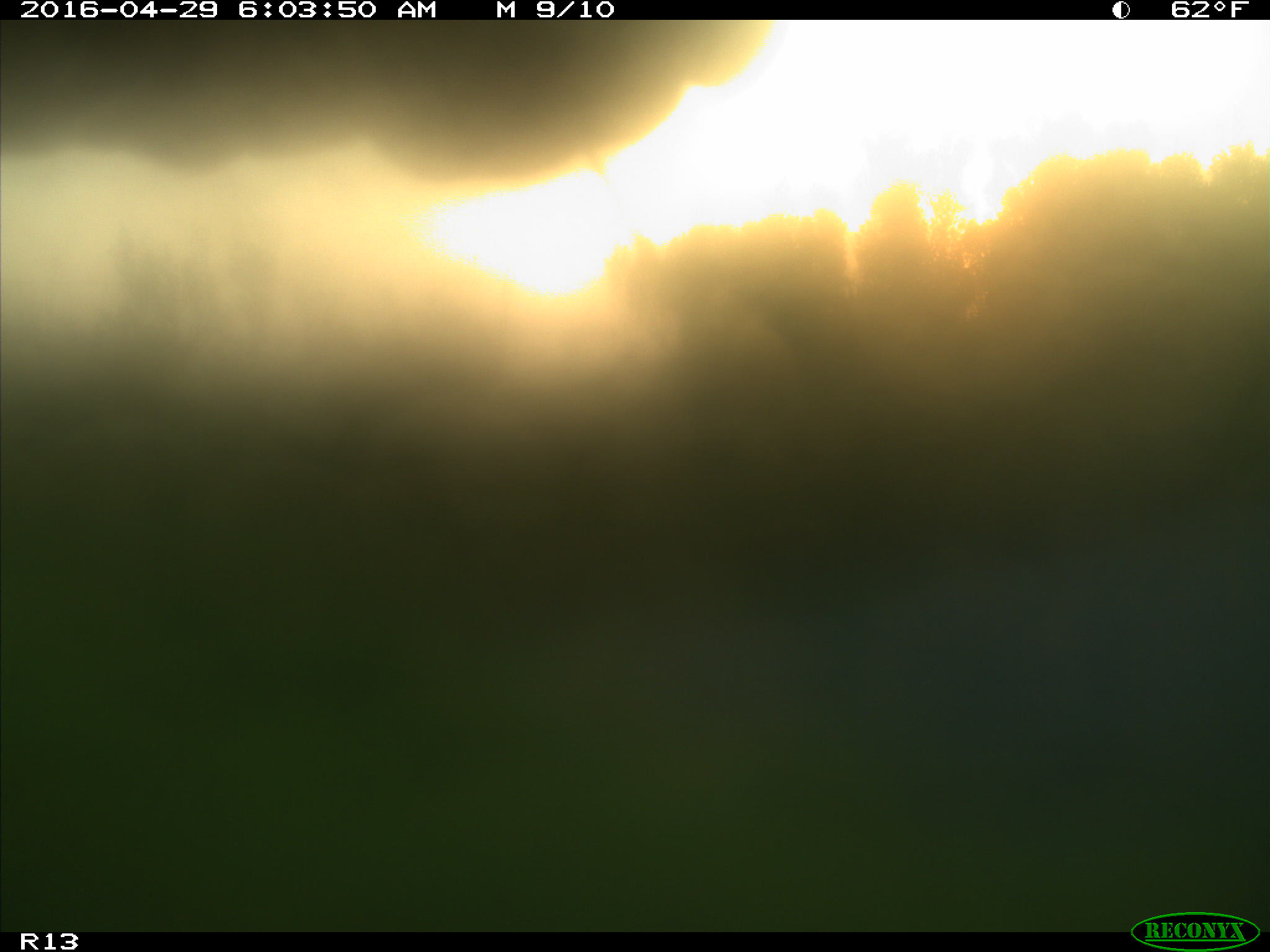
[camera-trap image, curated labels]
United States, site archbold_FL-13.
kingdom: Animalia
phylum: Chordata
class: Mammalia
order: Artiodactyla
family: Bovidae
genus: Bos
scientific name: Bos taurus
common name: domestic cow